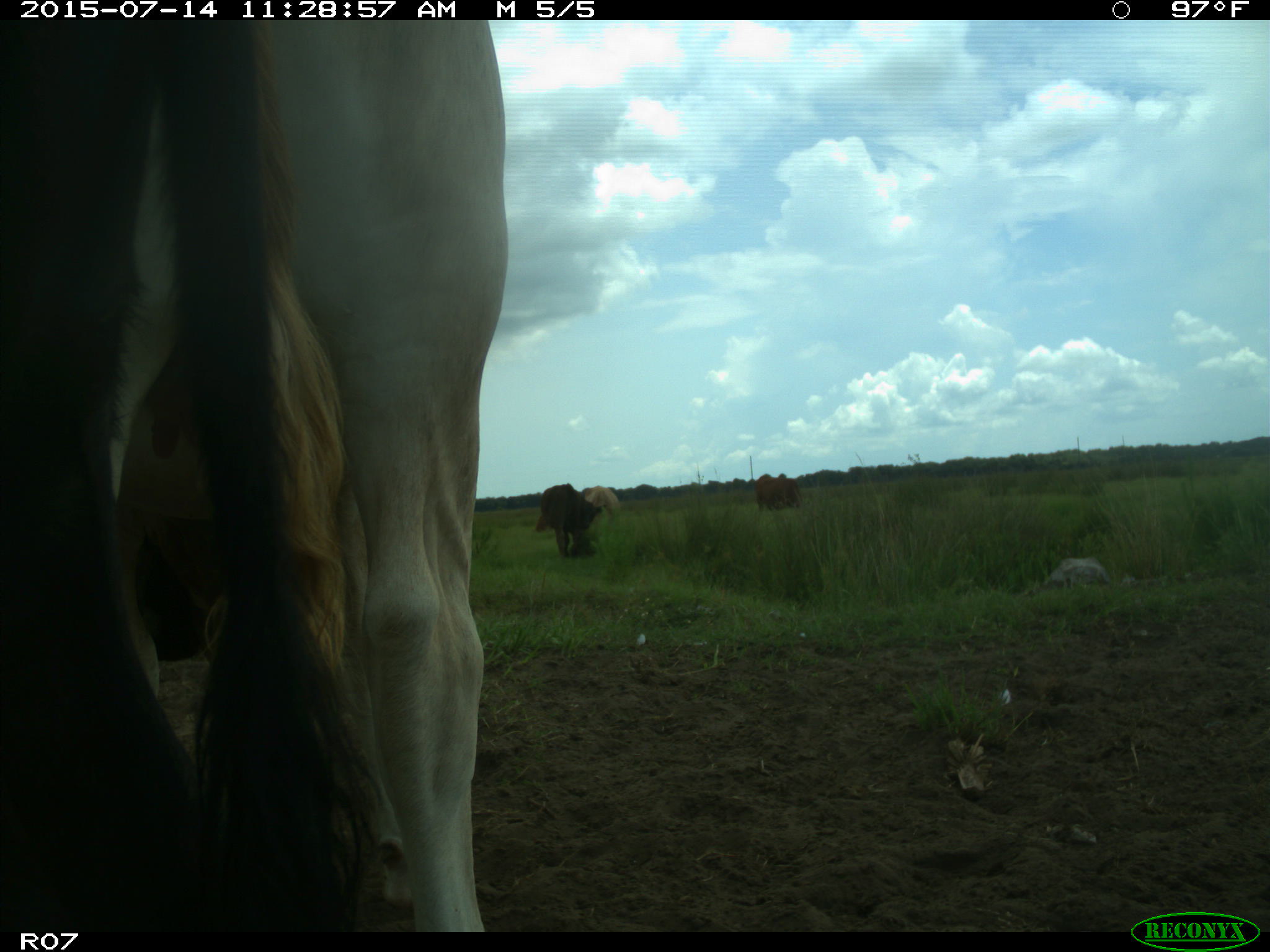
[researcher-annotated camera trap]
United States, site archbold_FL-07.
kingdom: Animalia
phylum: Chordata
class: Mammalia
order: Artiodactyla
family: Bovidae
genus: Bos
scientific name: Bos taurus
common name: domestic cow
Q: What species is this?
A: Bos taurus (domestic cow).